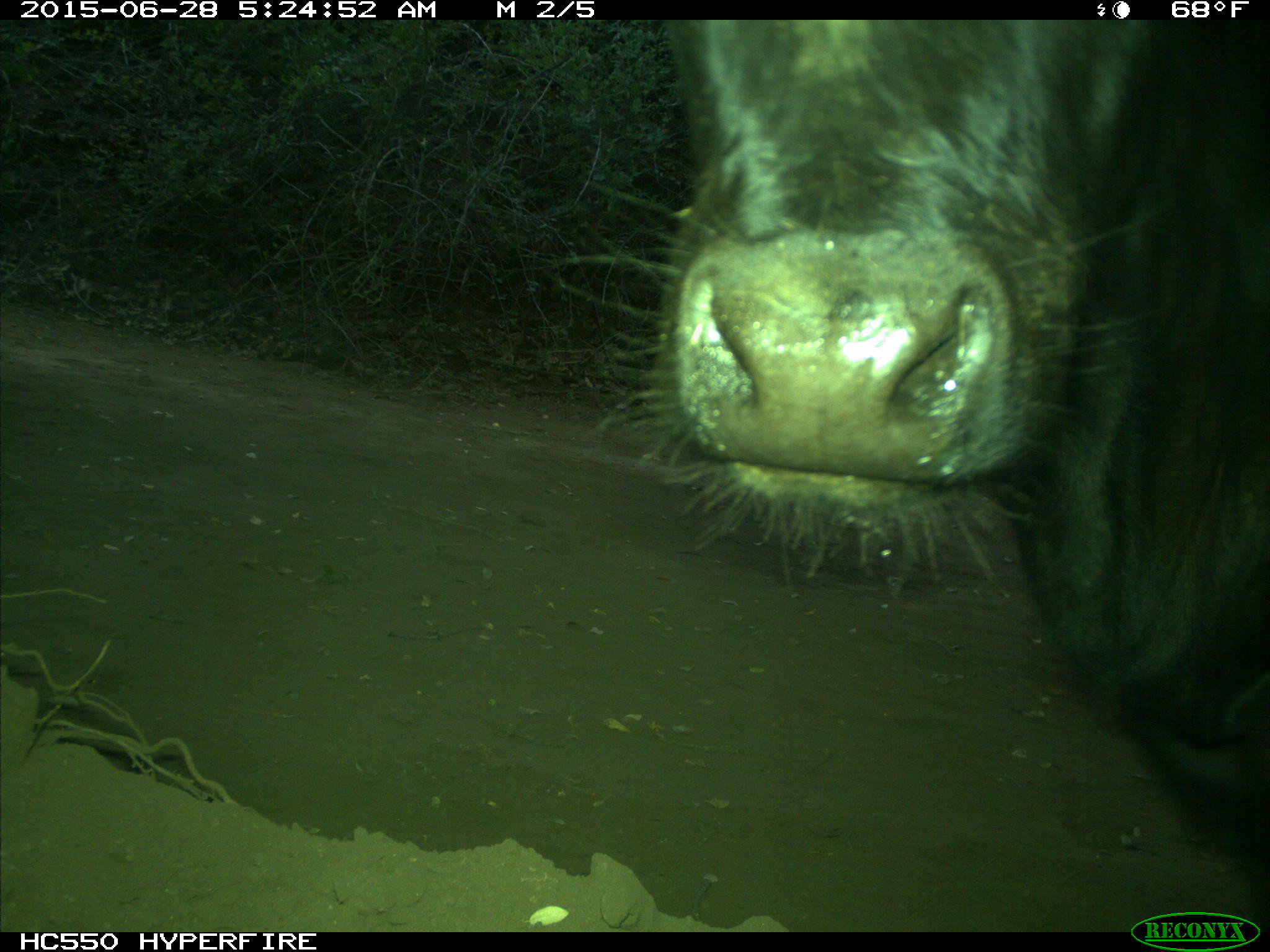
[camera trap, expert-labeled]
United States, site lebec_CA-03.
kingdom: Animalia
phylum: Chordata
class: Mammalia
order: Artiodactyla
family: Bovidae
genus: Bos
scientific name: Bos taurus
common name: domestic cow